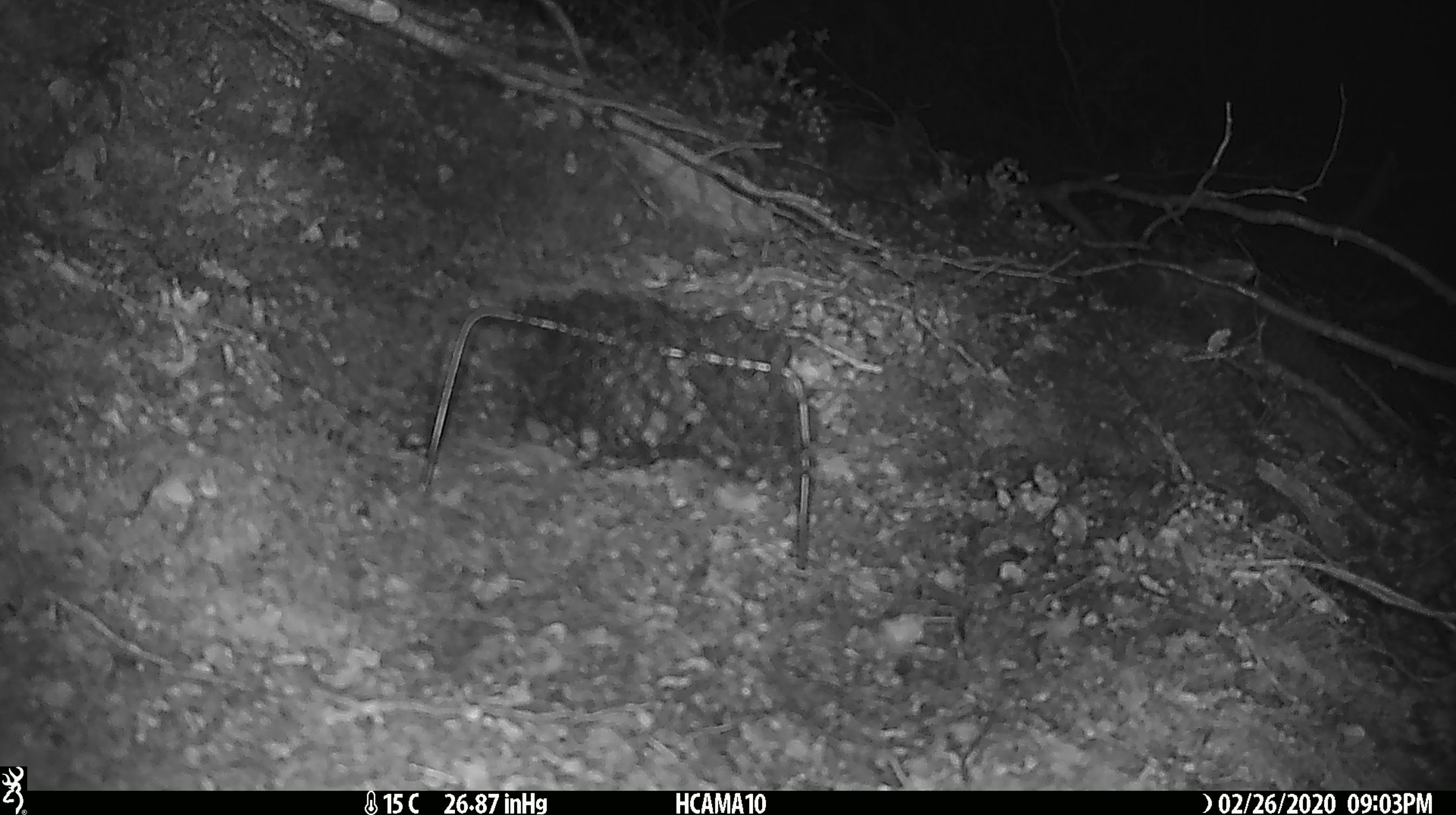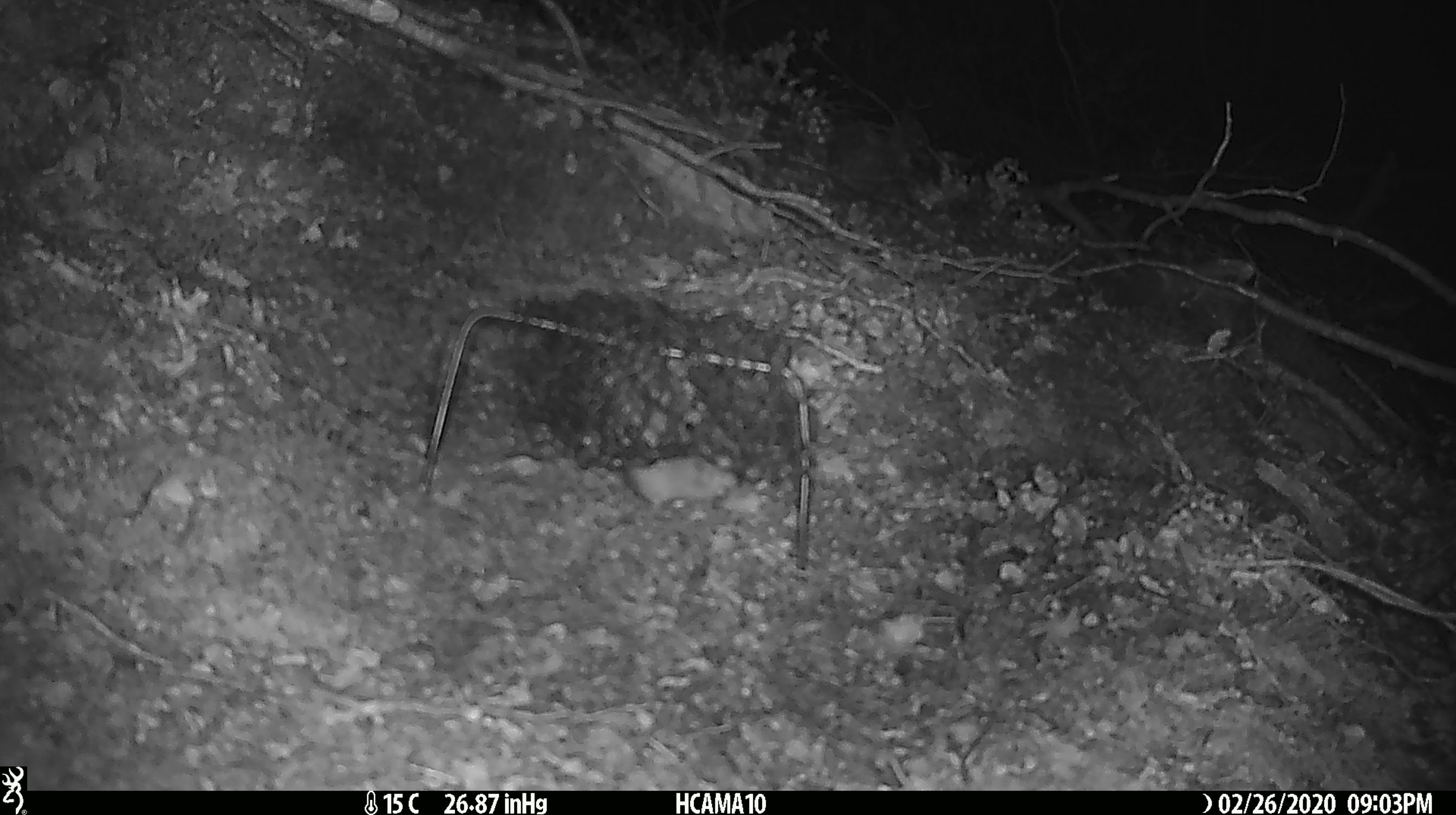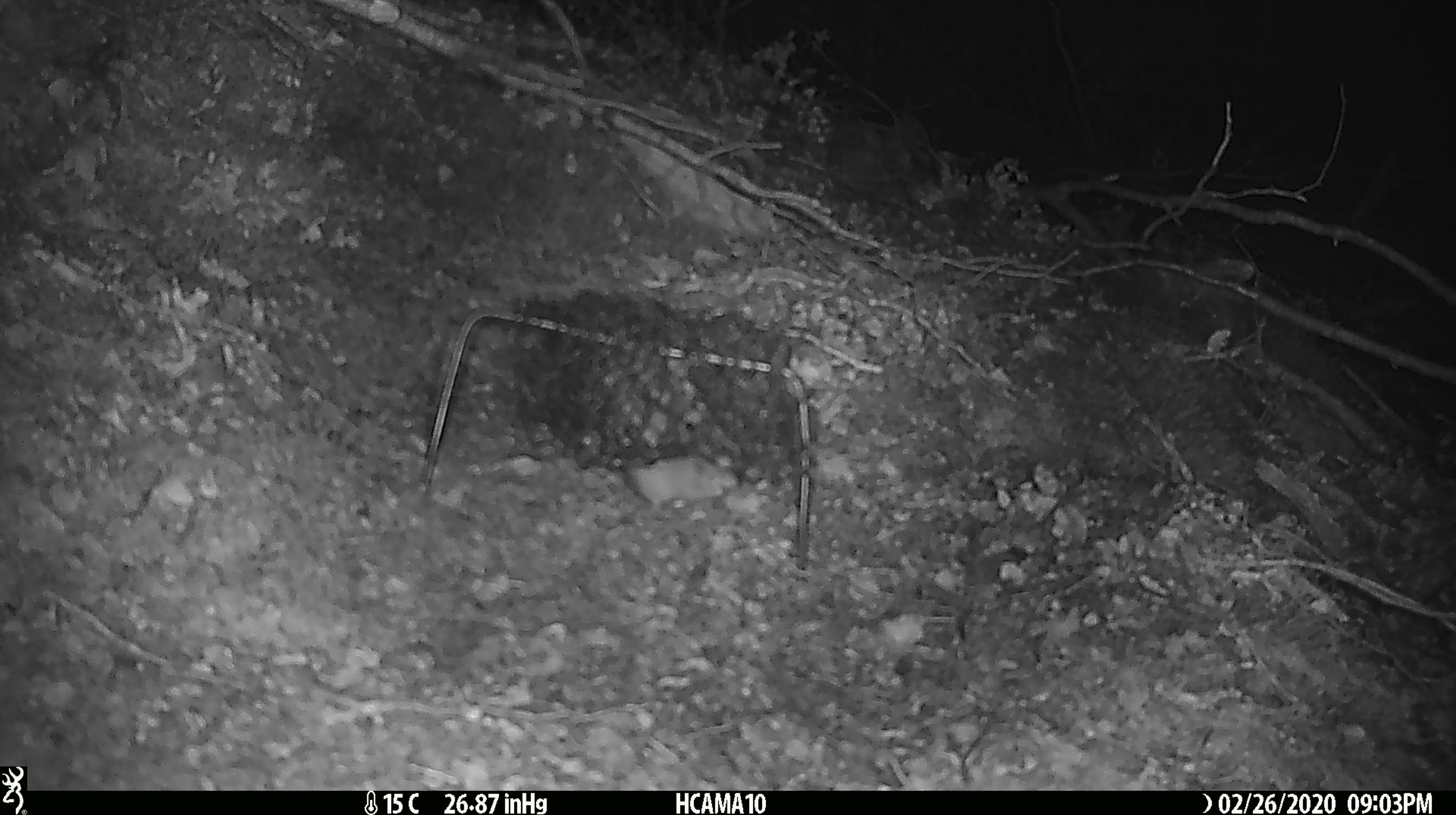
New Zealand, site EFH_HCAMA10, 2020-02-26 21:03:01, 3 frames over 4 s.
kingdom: Animalia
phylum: Chordata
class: Mammalia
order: Rodentia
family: Muridae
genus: Mus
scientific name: Mus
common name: mouse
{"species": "mouse (Mus)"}